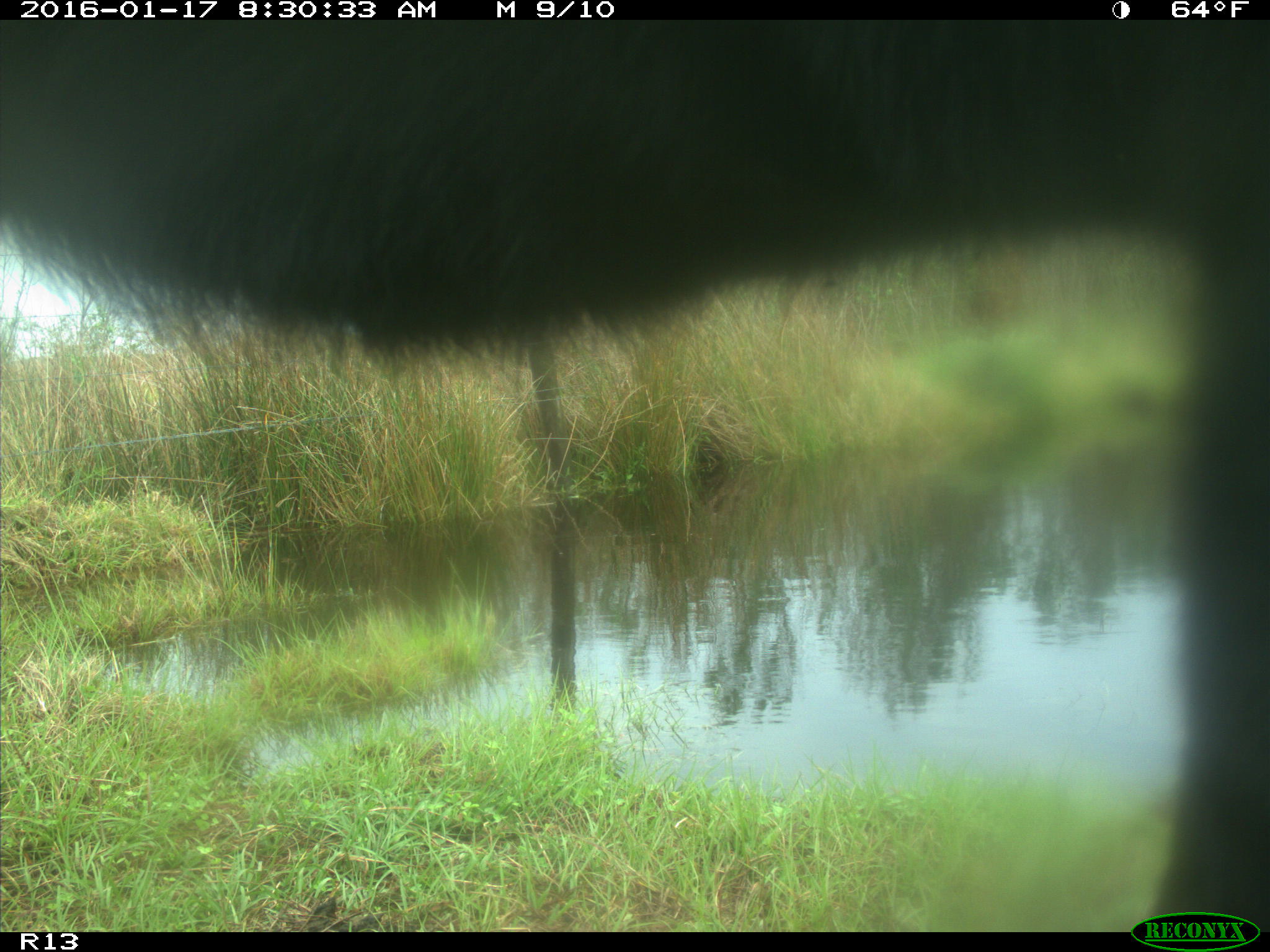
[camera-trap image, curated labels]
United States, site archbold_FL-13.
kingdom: Animalia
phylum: Chordata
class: Mammalia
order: Artiodactyla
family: Bovidae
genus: Bos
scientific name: Bos taurus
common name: domestic cow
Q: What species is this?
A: Bos taurus (domestic cow).